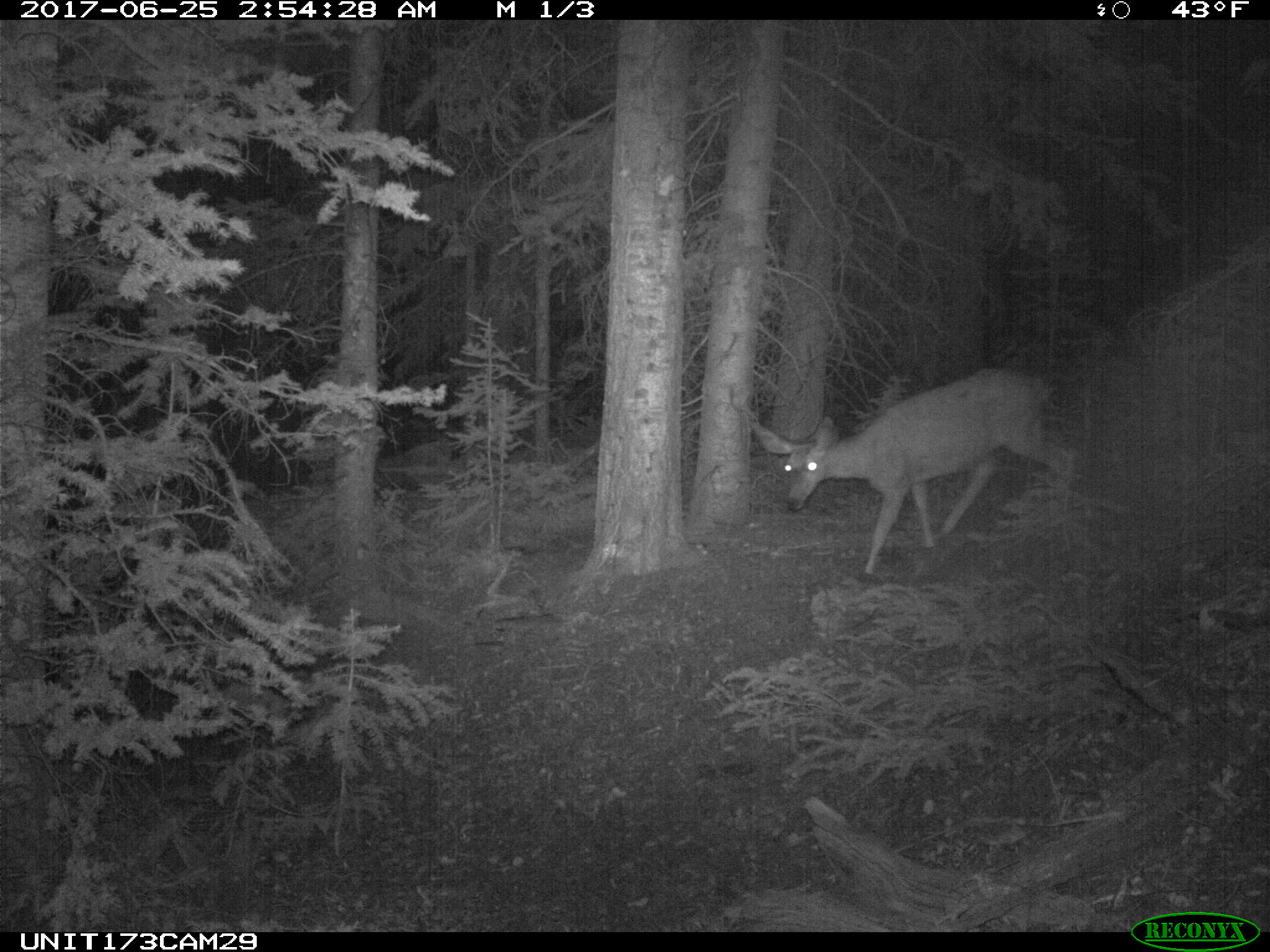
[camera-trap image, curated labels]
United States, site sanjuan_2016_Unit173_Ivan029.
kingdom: Animalia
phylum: Chordata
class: Mammalia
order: Artiodactyla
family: Cervidae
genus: Odocoileus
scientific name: Odocoileus hemionus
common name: mule deer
Odocoileus hemionus (mule deer).